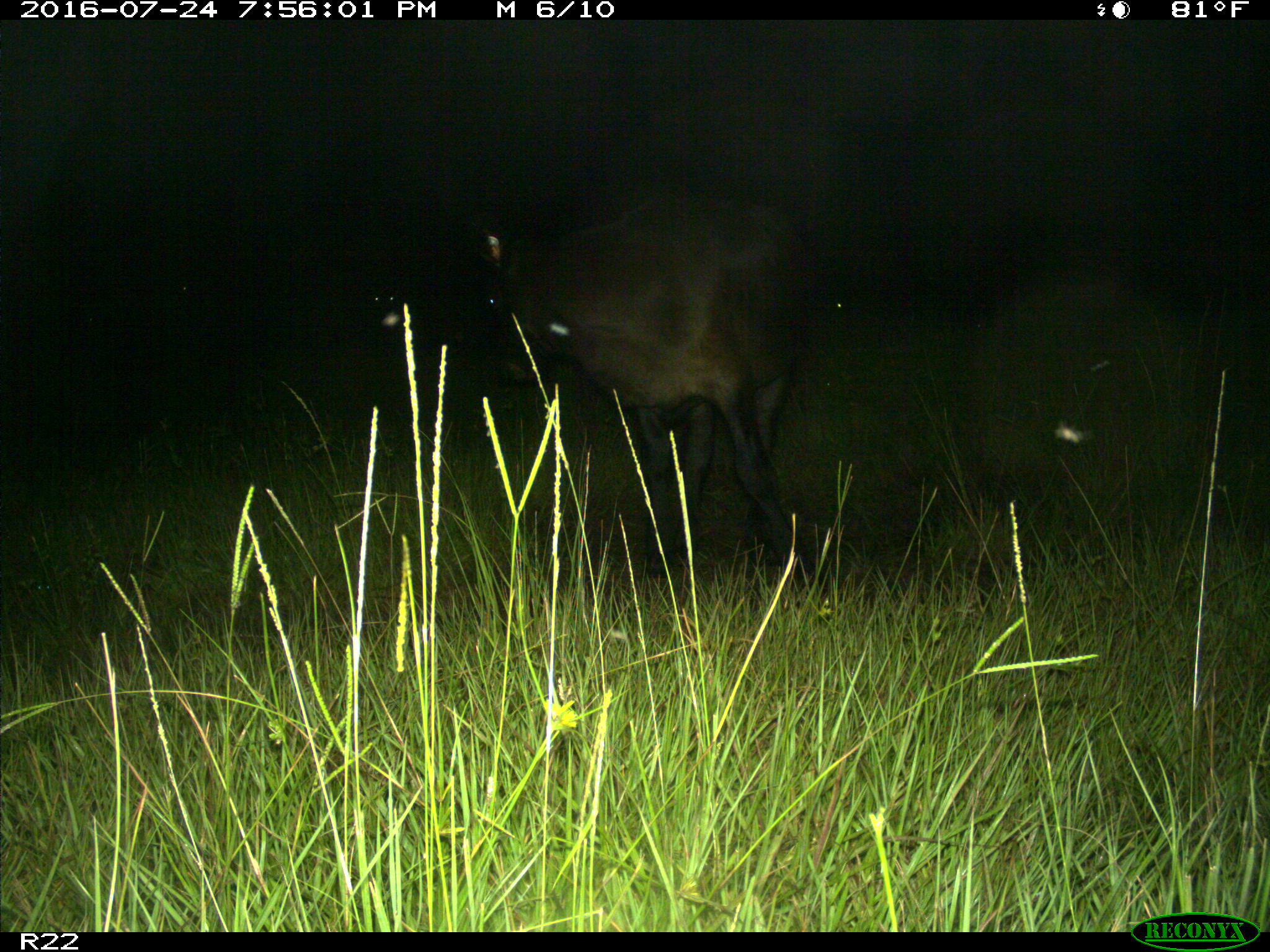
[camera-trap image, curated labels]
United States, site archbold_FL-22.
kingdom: Animalia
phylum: Chordata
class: Mammalia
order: Artiodactyla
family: Bovidae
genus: Bos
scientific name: Bos taurus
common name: domestic cow